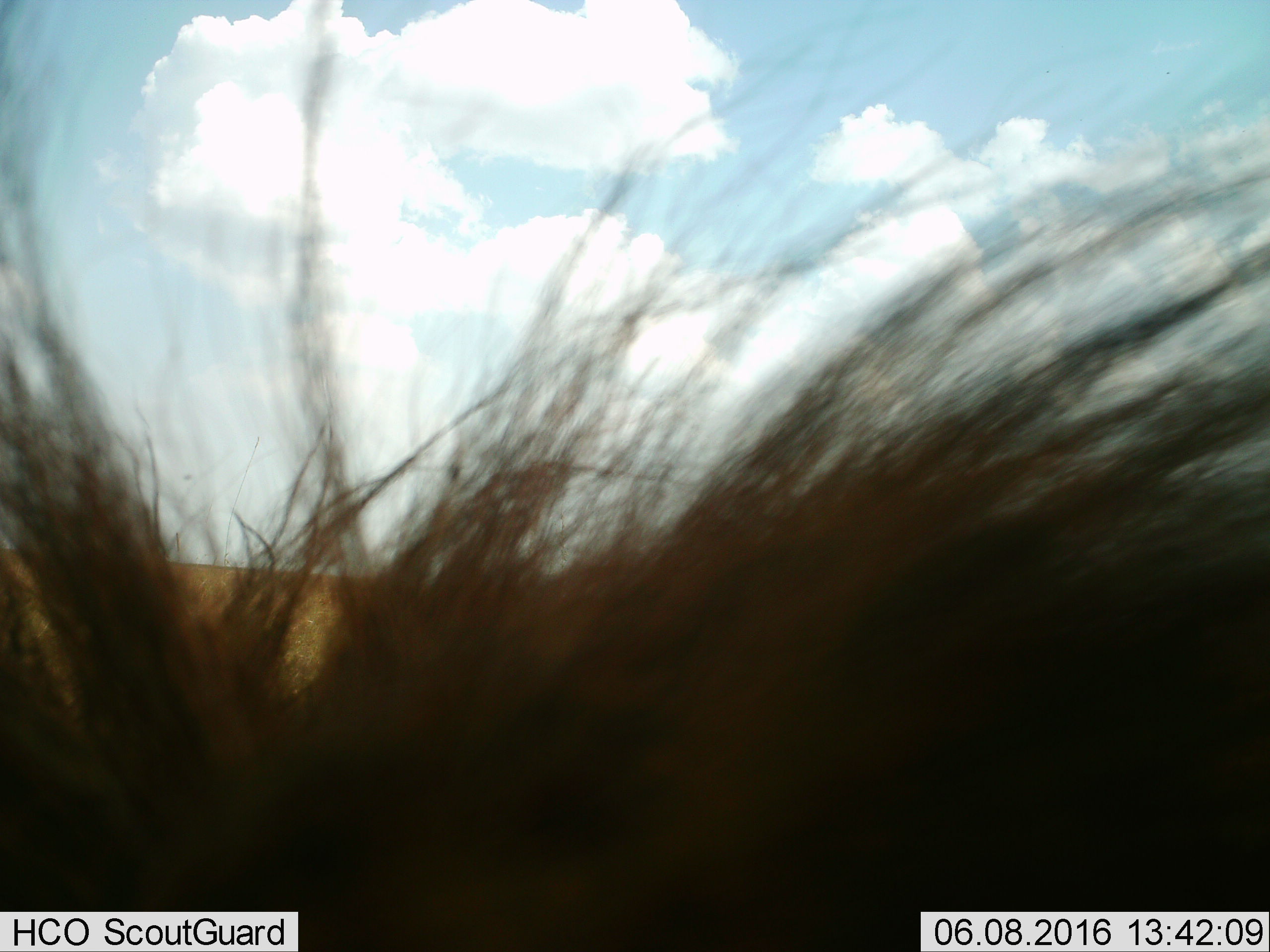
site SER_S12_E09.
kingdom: Animalia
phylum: Chordata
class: Mammalia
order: Artiodactyla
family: Suidae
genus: Phacochoerus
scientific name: Phacochoerus africanus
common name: warthog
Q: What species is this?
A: Warthog (Phacochoerus africanus).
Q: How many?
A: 1.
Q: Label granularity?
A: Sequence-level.